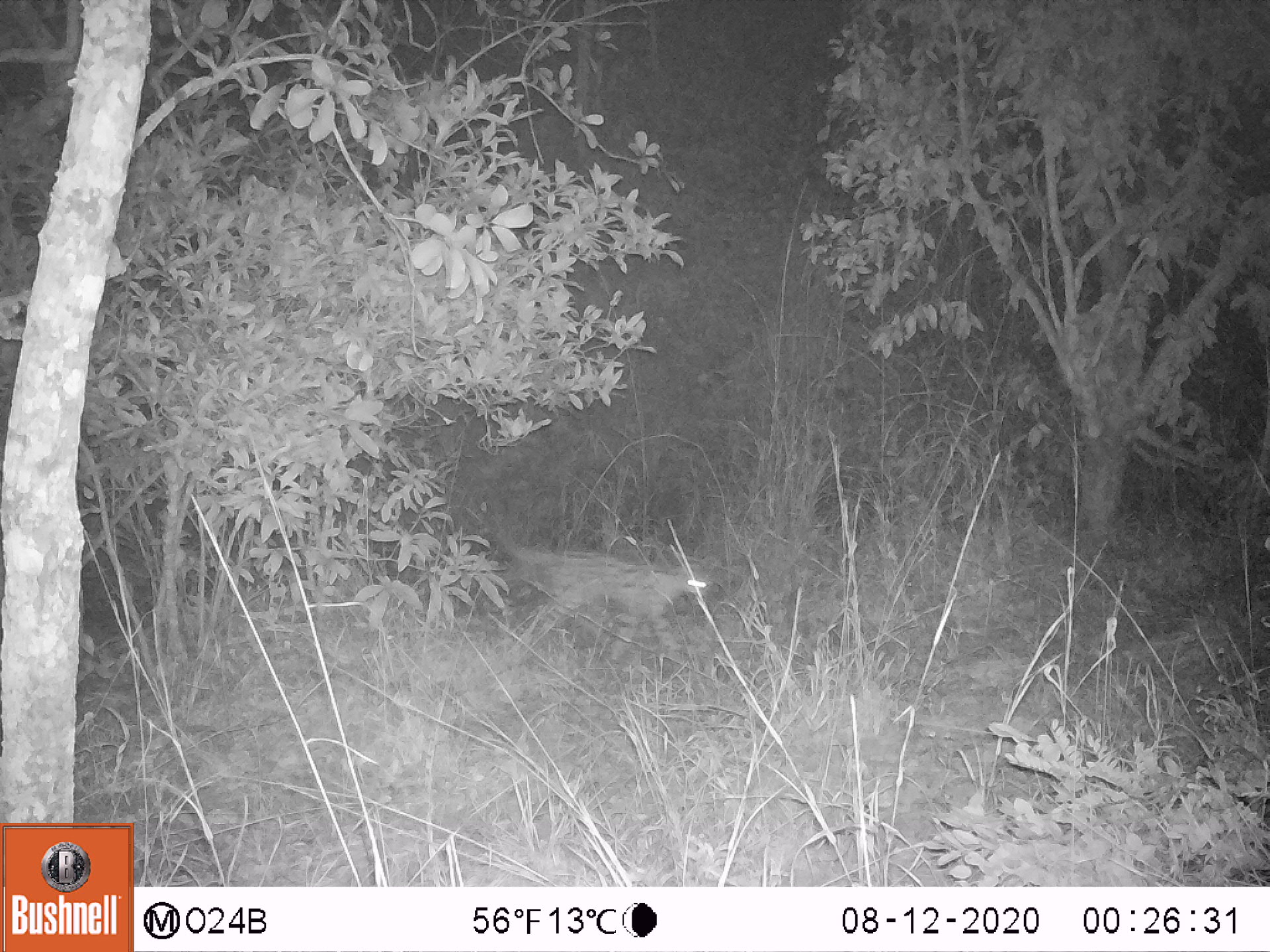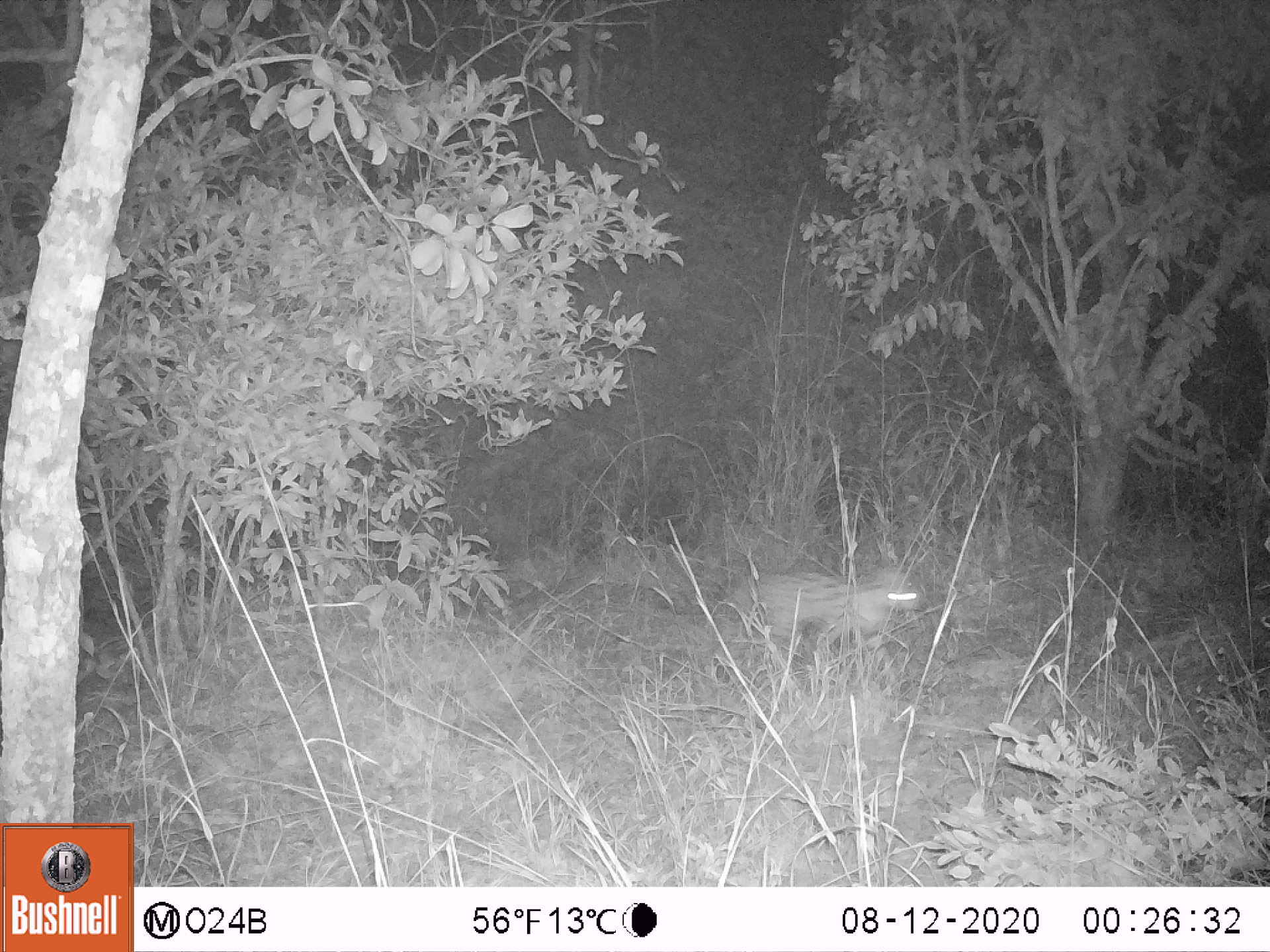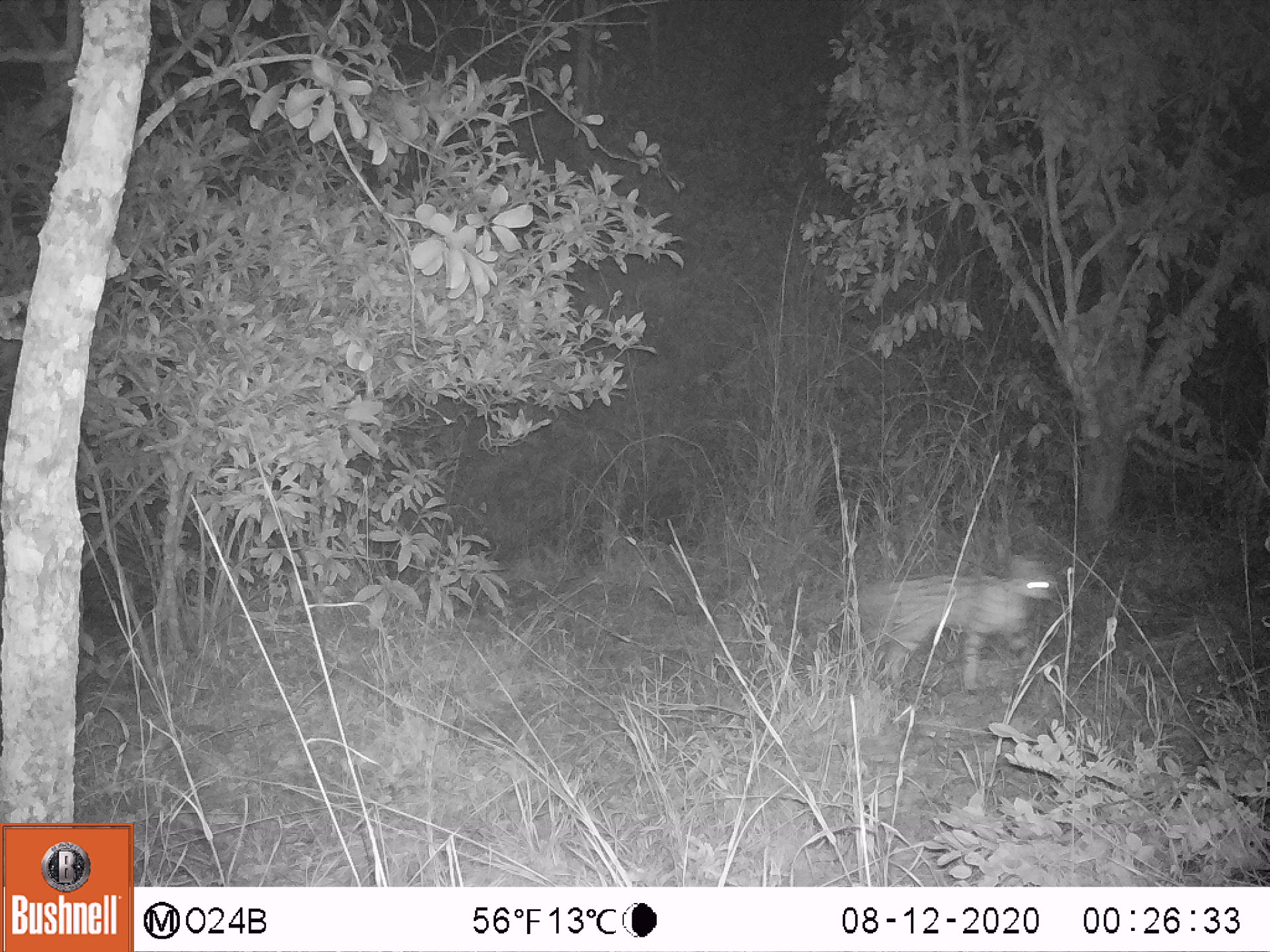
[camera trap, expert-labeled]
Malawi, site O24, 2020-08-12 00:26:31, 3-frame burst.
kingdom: Animalia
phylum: Chordata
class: Mammalia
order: Carnivora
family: Felidae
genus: Leptailurus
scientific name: Leptailurus serval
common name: serval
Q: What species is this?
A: Serval (Leptailurus serval).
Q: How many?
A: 1.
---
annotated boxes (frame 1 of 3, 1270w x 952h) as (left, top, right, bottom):
serval: (498, 530, 712, 666)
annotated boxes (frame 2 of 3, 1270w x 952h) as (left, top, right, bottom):
serval: (729, 564, 927, 669)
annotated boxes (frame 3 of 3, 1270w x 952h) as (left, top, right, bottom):
serval: (858, 549, 1060, 692)